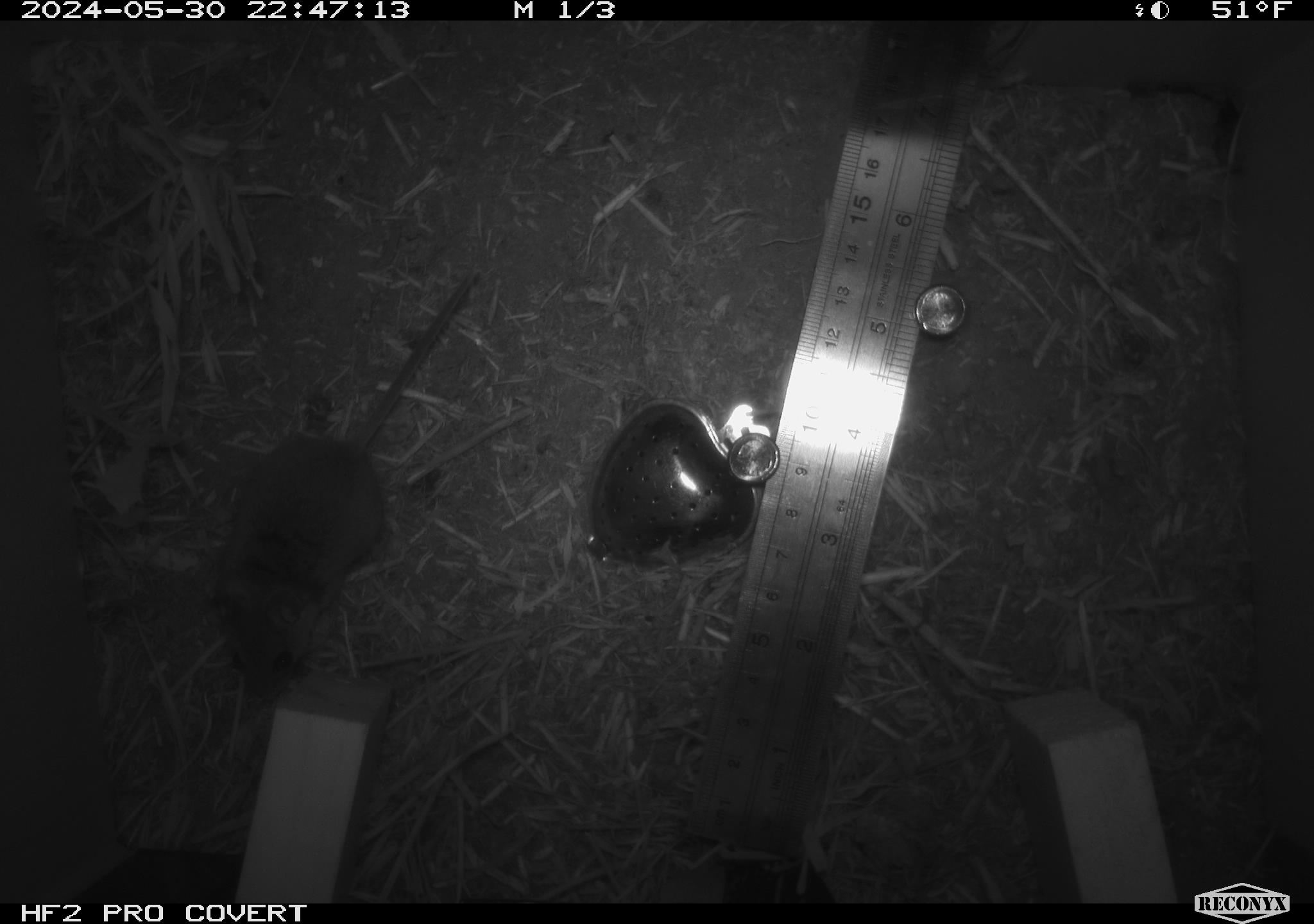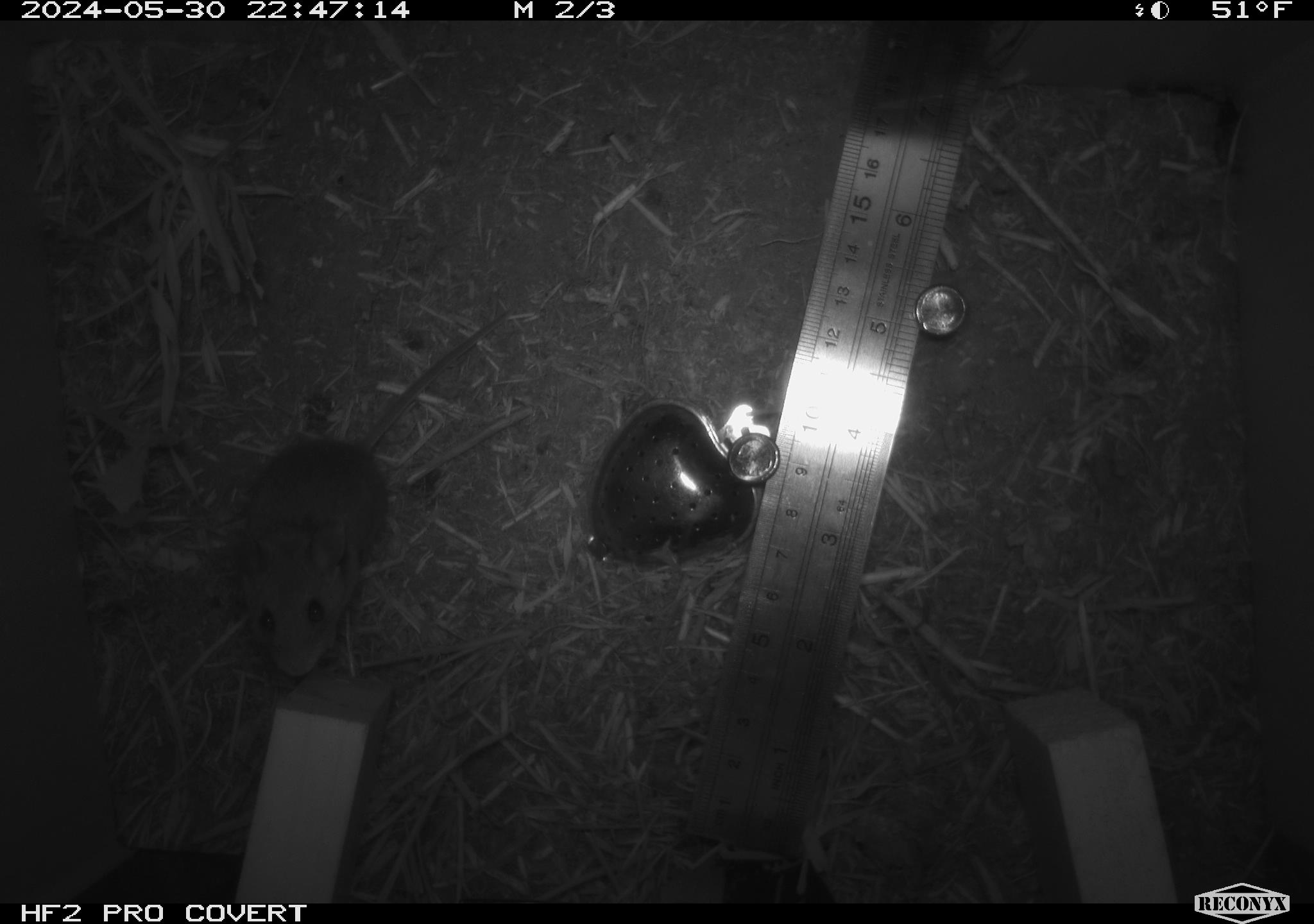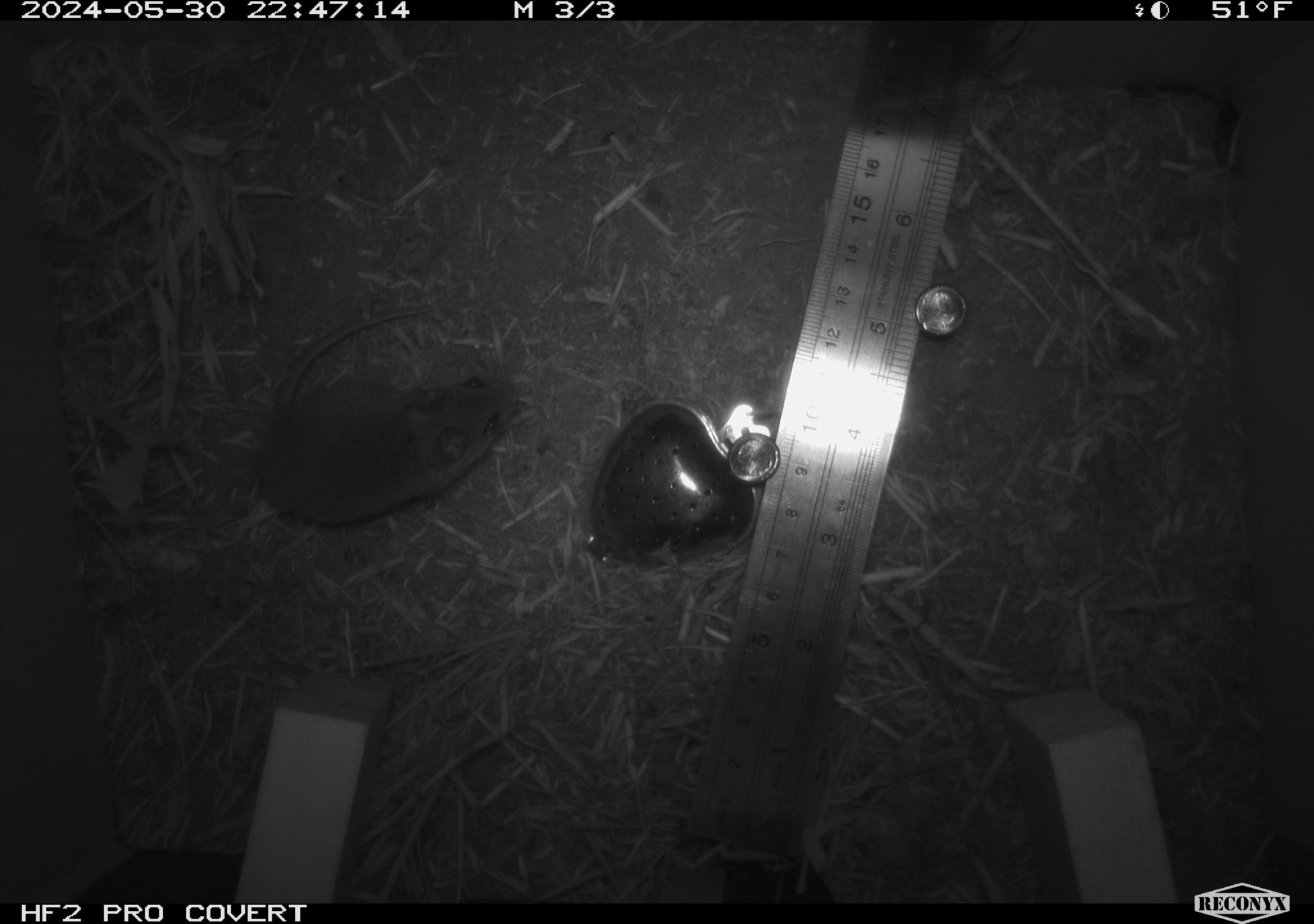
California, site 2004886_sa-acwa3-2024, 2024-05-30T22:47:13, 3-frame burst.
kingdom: Animalia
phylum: Chordata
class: Mammalia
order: Rodentia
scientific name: Rodentia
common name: mouse species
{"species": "mouse species (Rodentia)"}